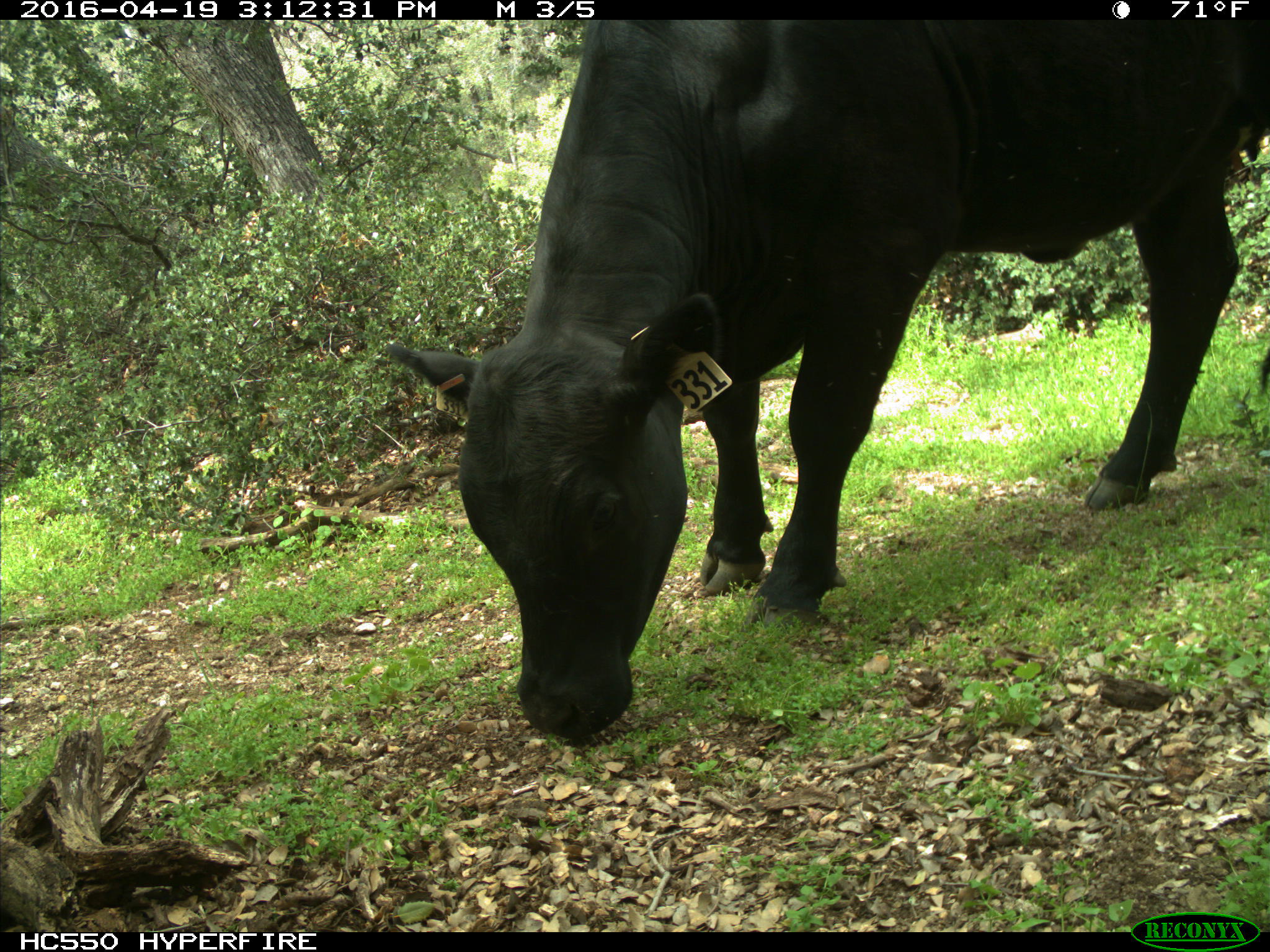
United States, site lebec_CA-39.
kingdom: Animalia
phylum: Chordata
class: Mammalia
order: Artiodactyla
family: Bovidae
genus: Bos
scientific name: Bos taurus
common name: domestic cow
Bos taurus (domestic cow).